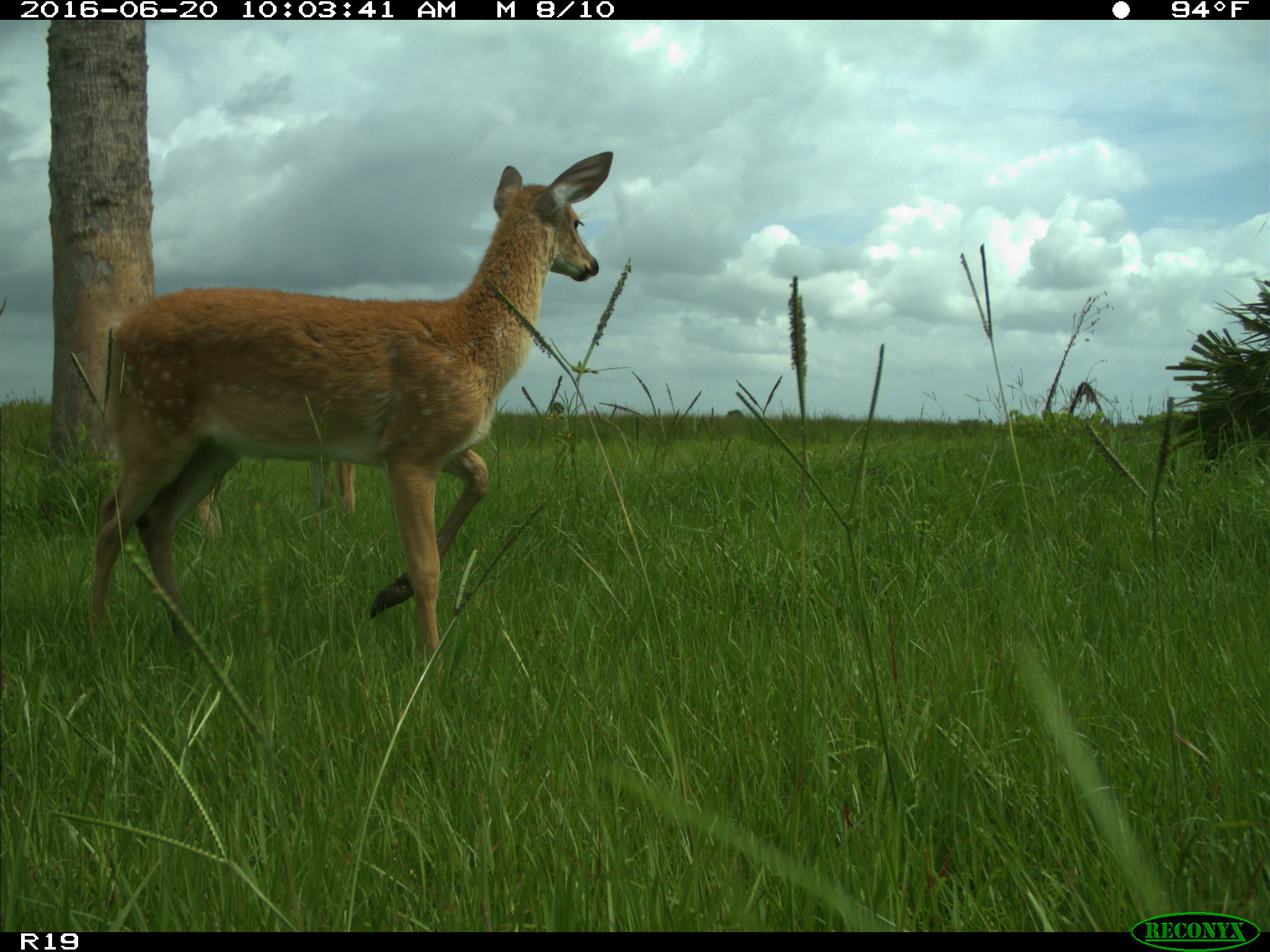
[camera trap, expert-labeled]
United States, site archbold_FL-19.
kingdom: Animalia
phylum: Chordata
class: Mammalia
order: Artiodactyla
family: Cervidae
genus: Odocoileus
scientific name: Odocoileus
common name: deer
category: unidentified deer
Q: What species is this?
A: Unidentified deer (deer) (Odocoileus).